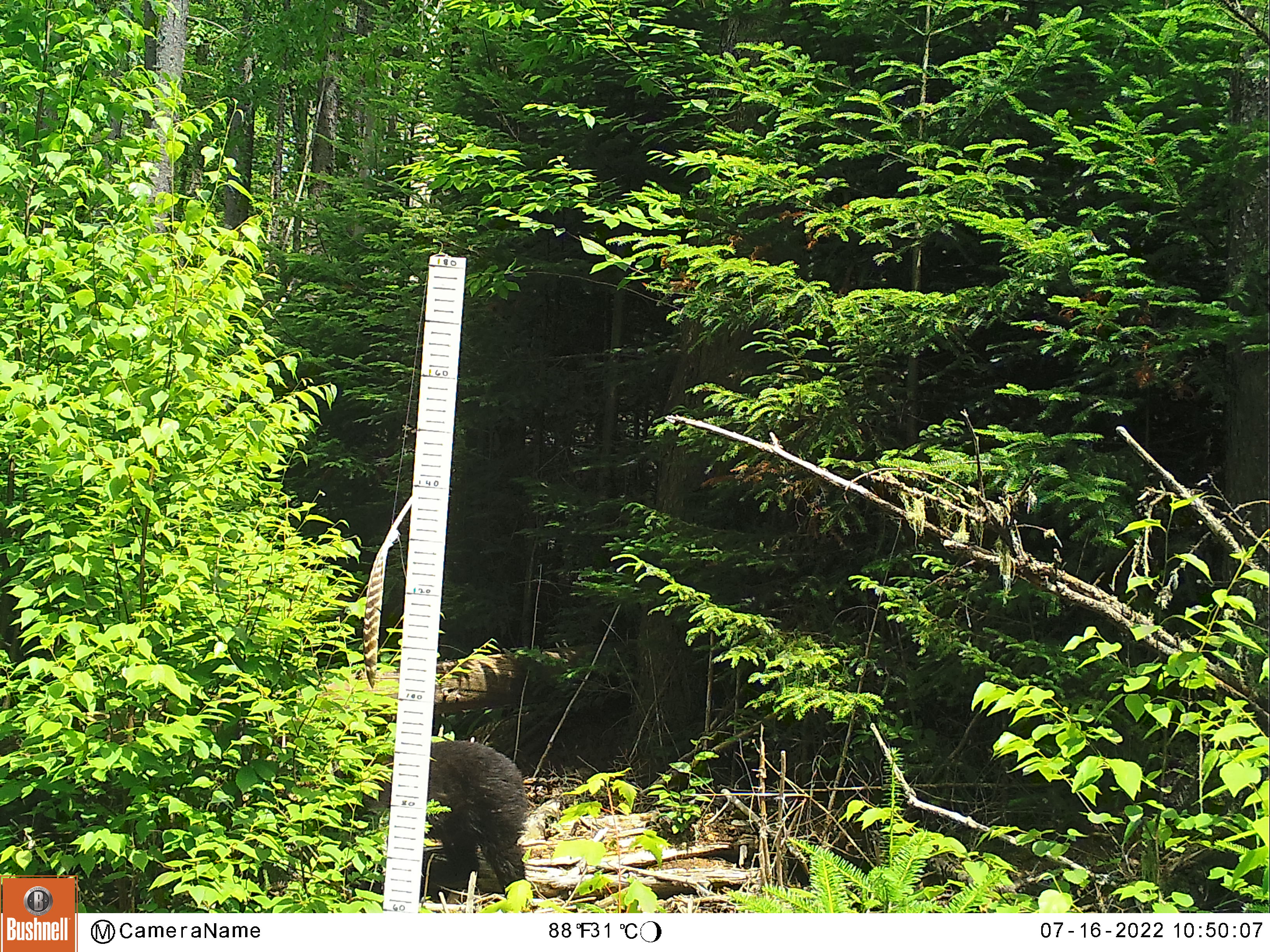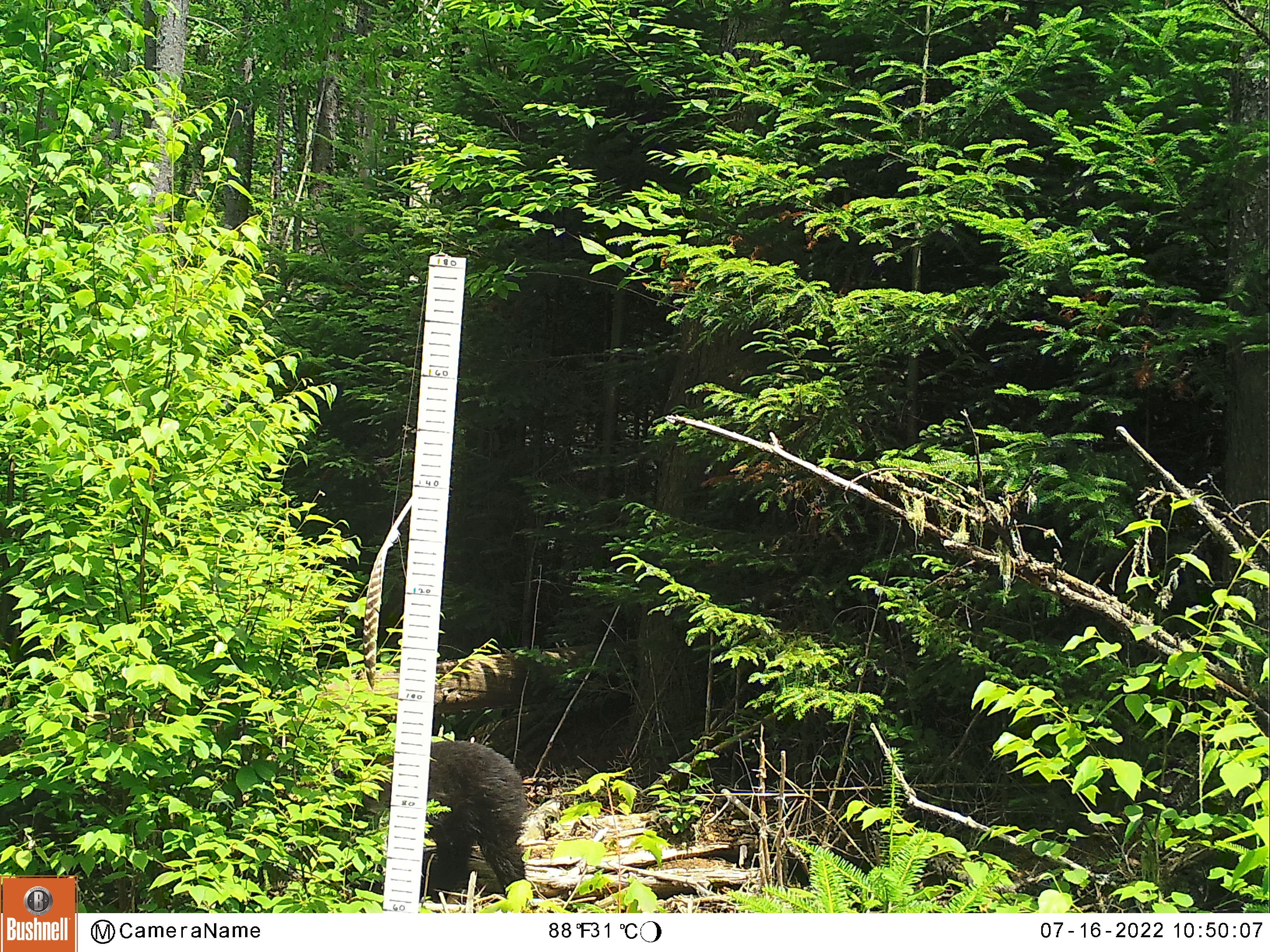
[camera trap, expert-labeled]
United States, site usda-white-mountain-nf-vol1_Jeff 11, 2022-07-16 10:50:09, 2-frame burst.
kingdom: Animalia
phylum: Chordata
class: Mammalia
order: Carnivora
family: Ursidae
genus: Ursus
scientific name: Ursus americanus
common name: black bear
Black bear (Ursus americanus).